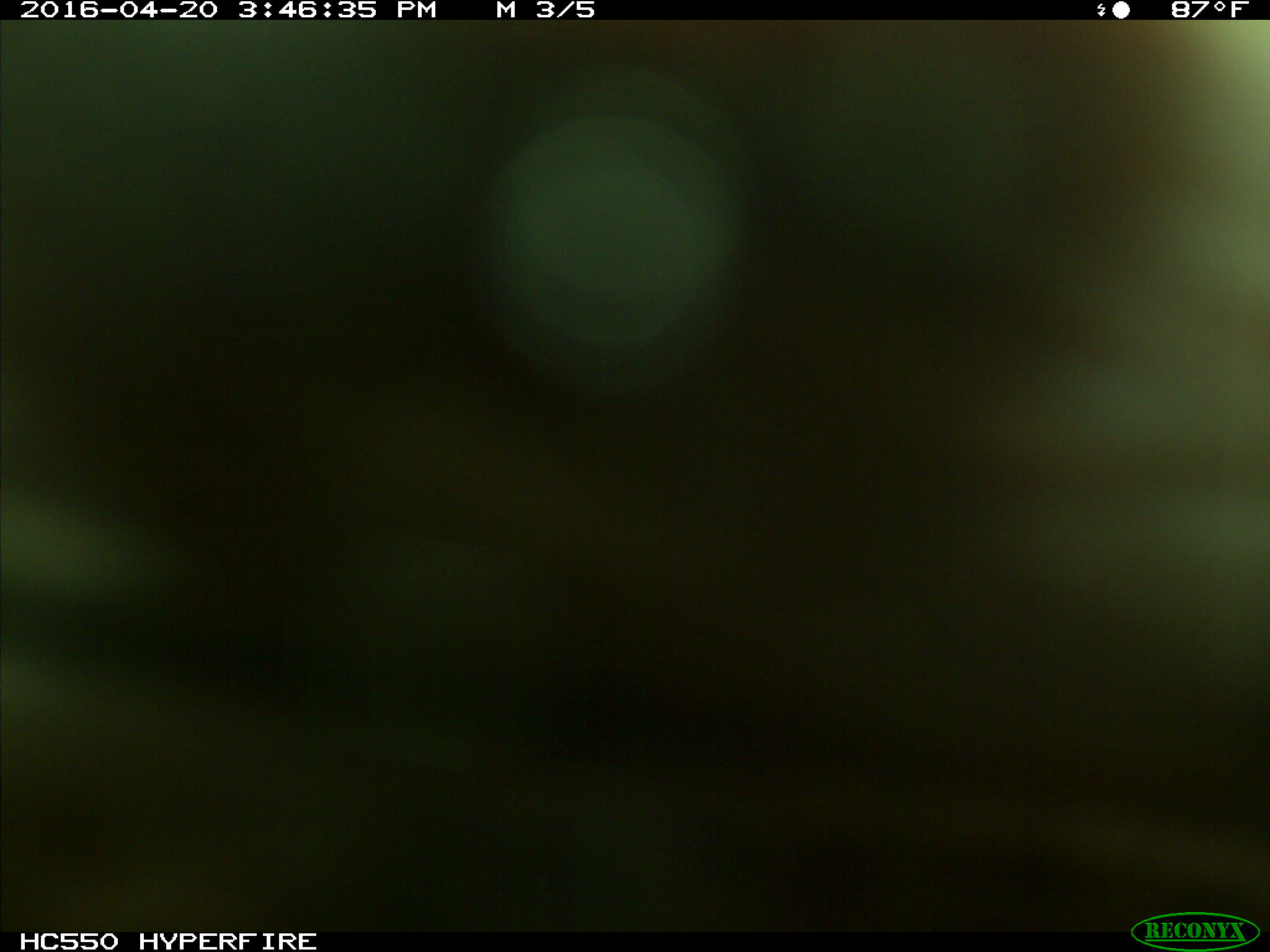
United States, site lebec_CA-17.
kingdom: Animalia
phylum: Chordata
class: Mammalia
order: Artiodactyla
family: Bovidae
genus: Bos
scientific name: Bos taurus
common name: domestic cow